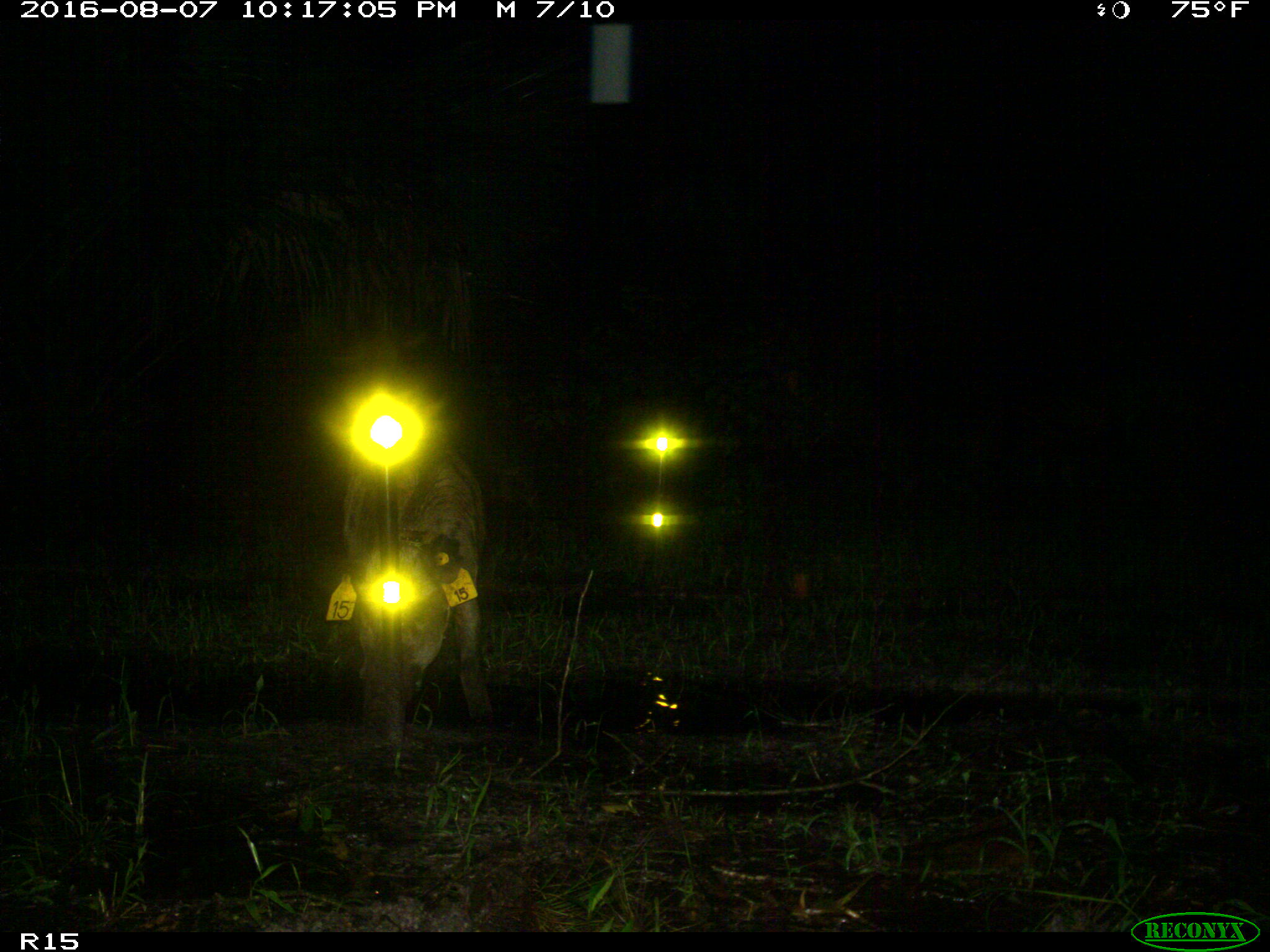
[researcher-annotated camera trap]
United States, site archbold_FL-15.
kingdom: Animalia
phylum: Chordata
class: Mammalia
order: Artiodactyla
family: Suidae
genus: Sus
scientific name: Sus scrofa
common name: wild boar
Sus scrofa (wild boar).